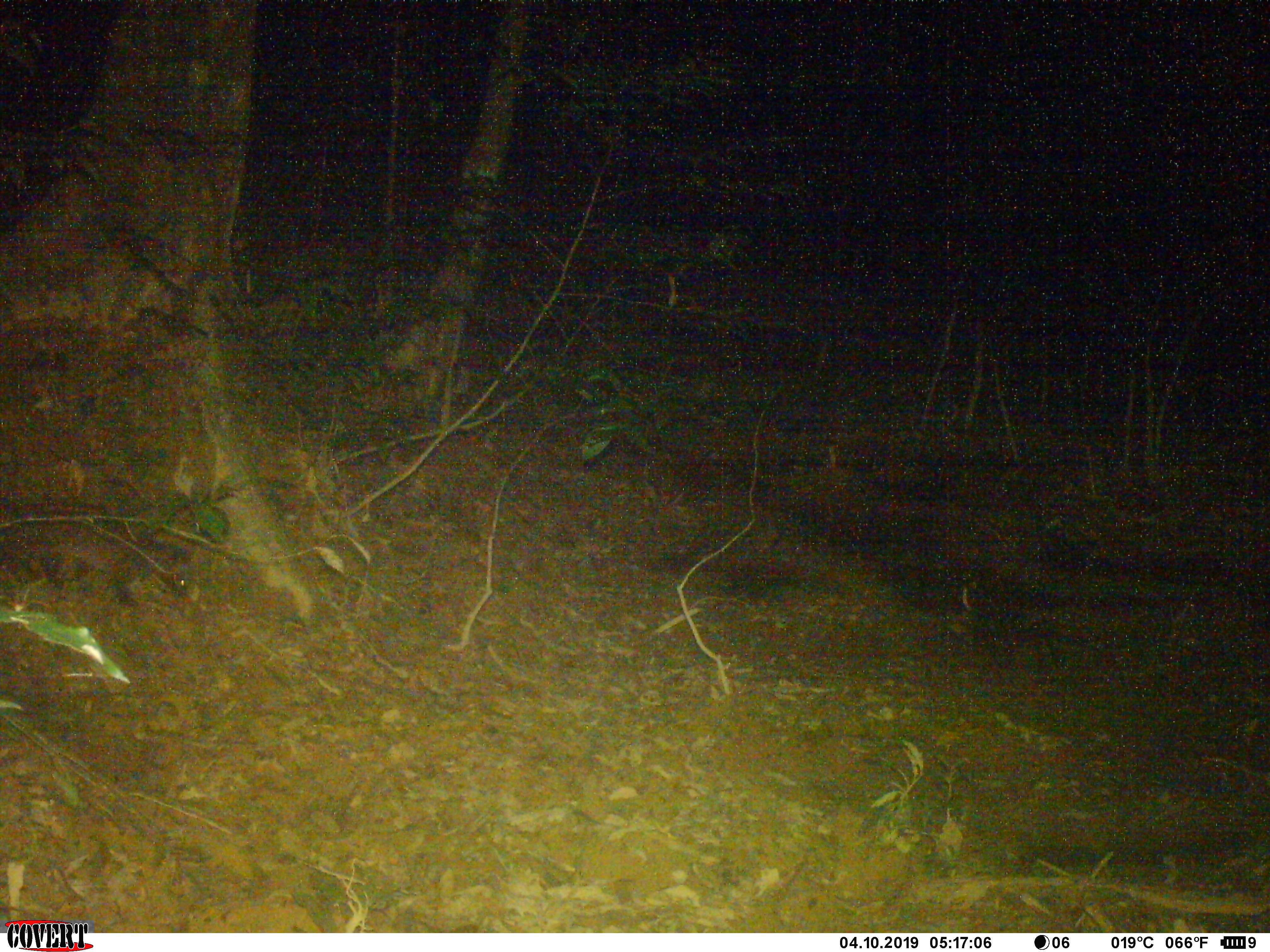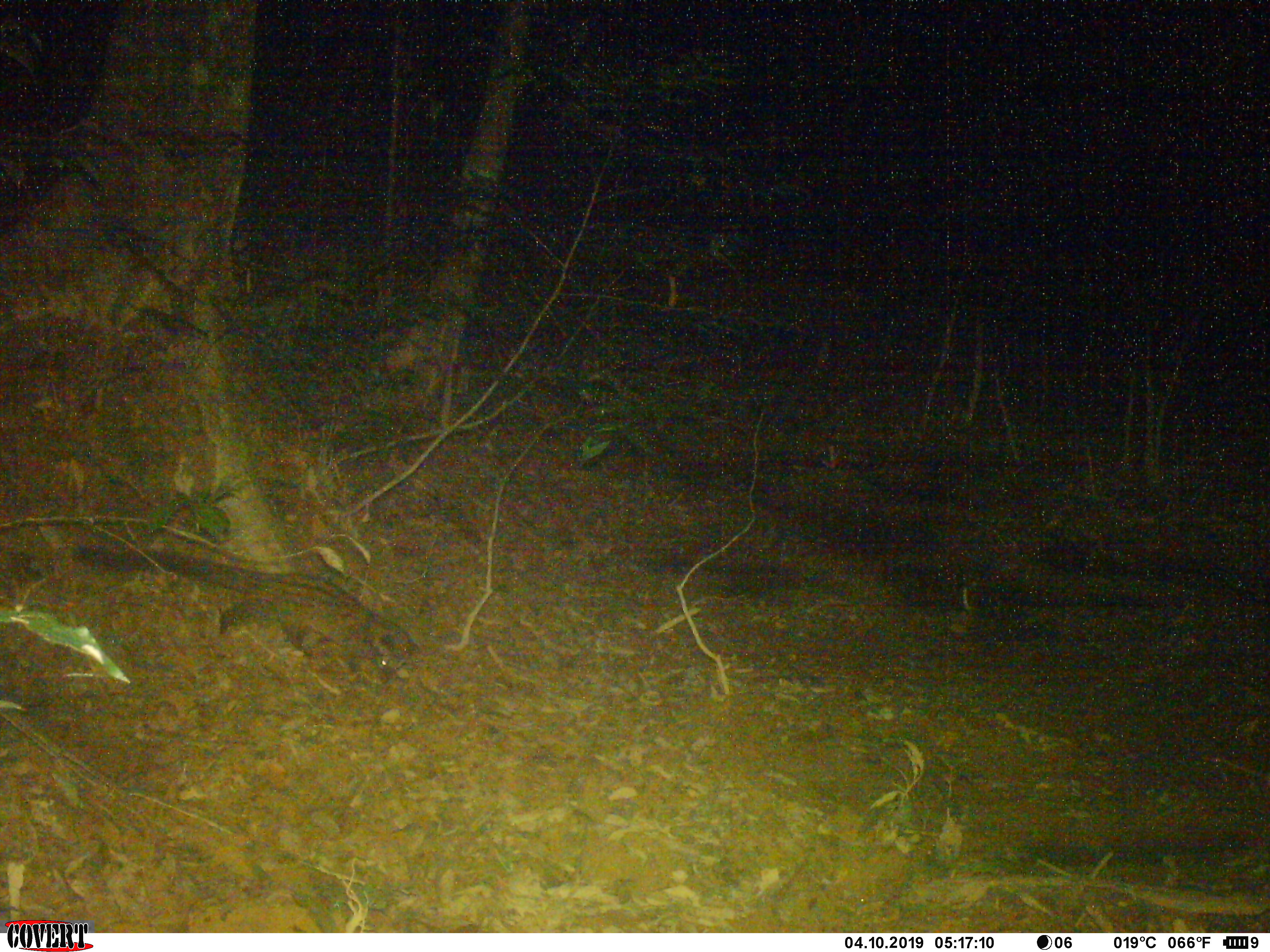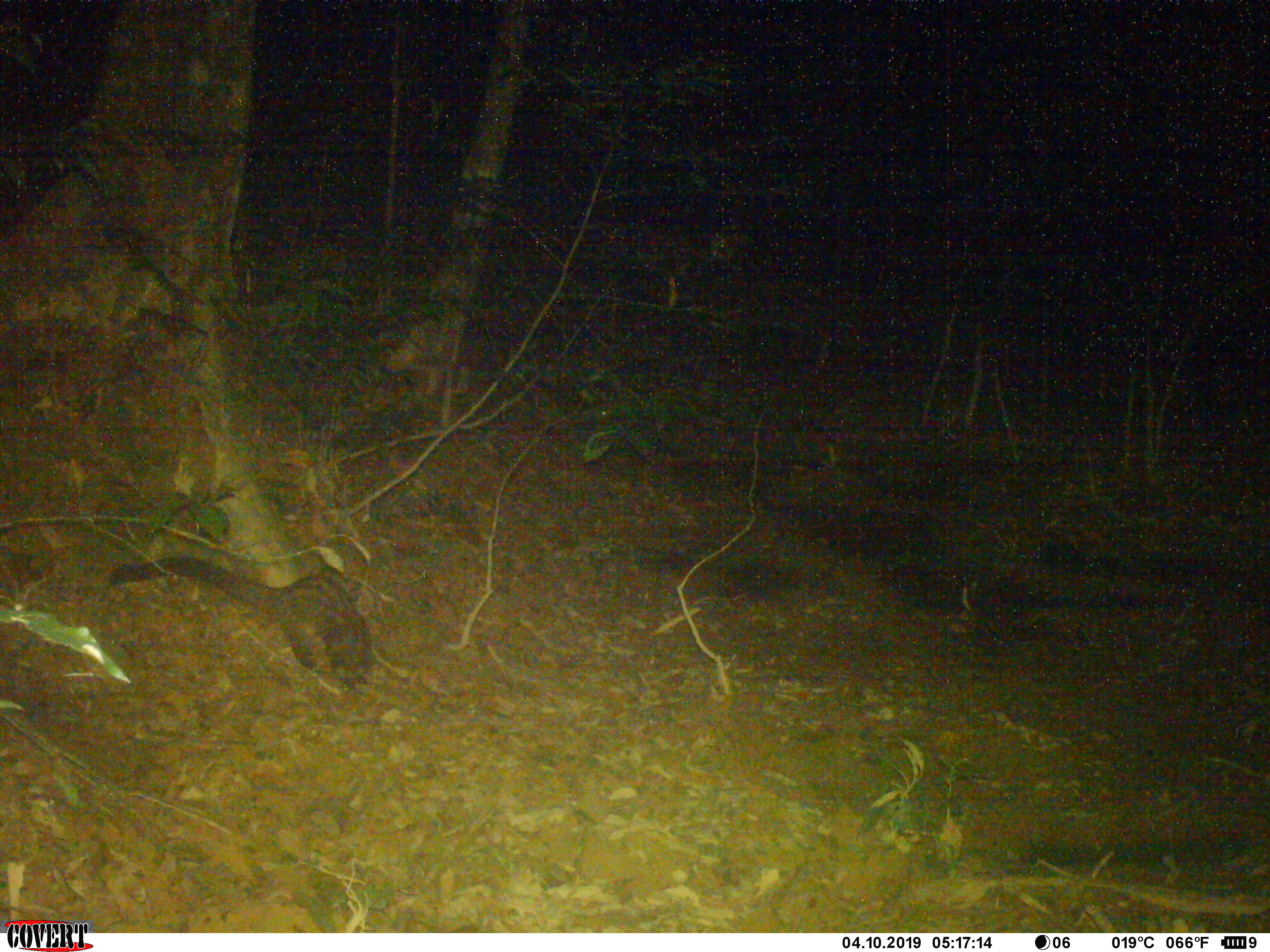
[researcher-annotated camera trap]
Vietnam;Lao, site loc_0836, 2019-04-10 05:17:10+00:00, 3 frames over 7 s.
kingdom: Animalia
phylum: Chordata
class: Mammalia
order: Carnivora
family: Viverridae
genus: Paradoxurus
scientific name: Paradoxurus hermaphroditus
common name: common palm civet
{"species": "common palm civet (Paradoxurus hermaphroditus)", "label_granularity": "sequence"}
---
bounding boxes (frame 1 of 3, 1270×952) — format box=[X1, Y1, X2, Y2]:
common palm civet: box=[0, 498, 190, 607]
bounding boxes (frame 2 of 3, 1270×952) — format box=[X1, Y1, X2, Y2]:
common palm civet: box=[69, 538, 418, 684]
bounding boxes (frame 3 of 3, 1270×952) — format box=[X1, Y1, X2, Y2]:
common palm civet: box=[105, 553, 373, 684]